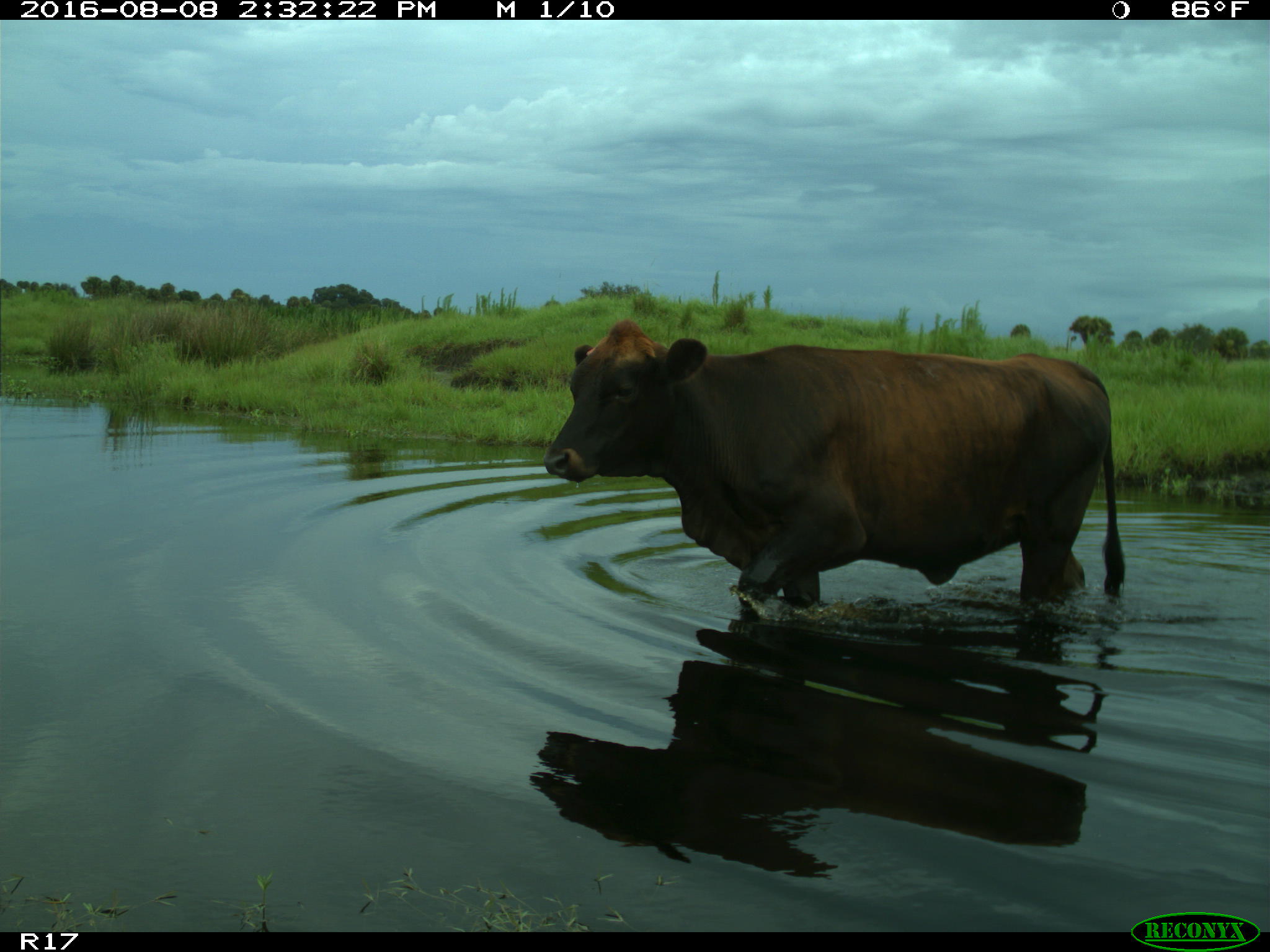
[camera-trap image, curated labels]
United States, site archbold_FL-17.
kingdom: Animalia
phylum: Chordata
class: Mammalia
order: Artiodactyla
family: Bovidae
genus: Bos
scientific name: Bos taurus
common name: domestic cow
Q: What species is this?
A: Bos taurus (domestic cow).